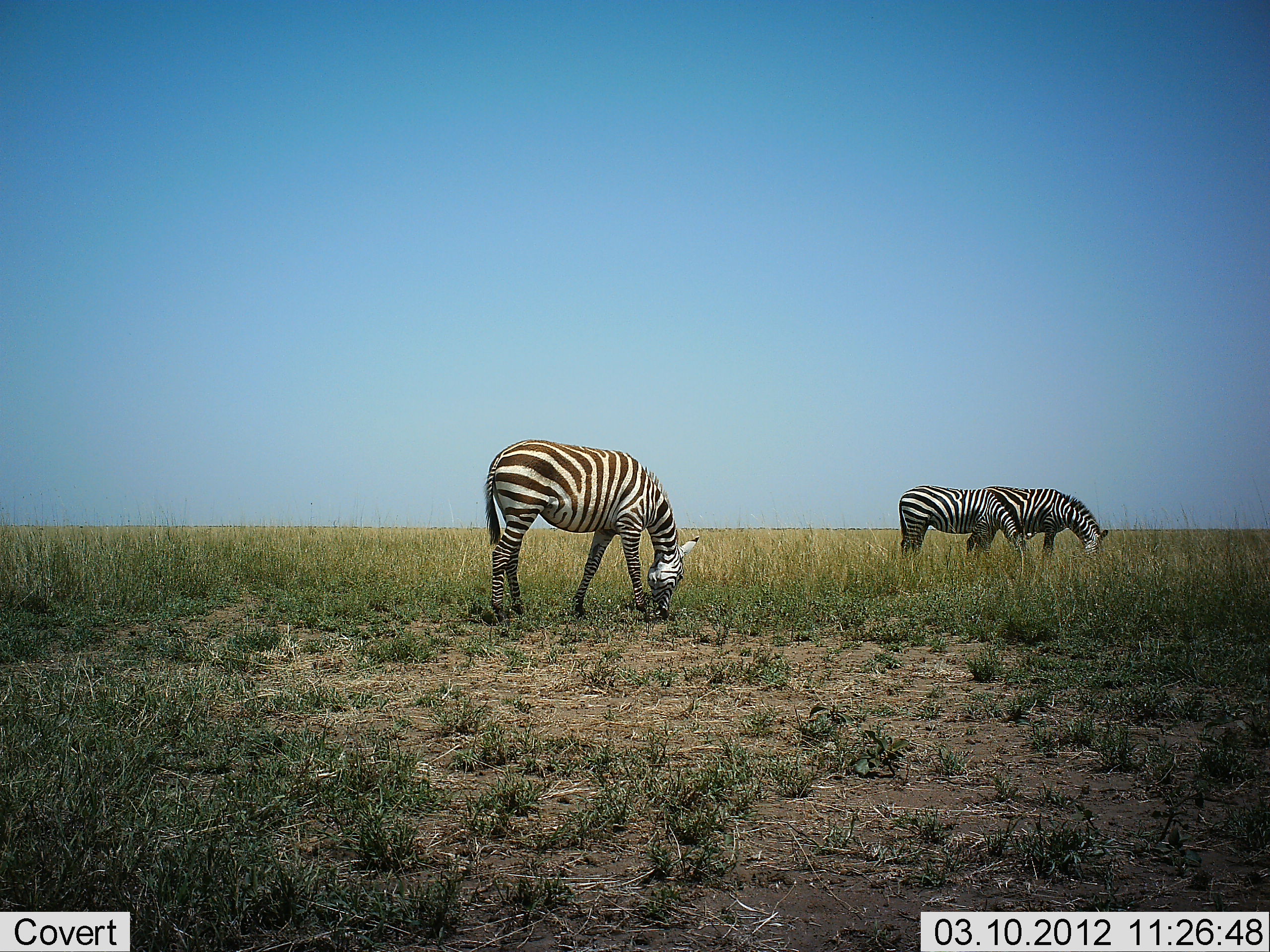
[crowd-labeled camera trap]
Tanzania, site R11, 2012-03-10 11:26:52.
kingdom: Animalia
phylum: Chordata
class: Mammalia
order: Perissodactyla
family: Equidae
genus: Equus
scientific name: Equus quagga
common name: plains zebra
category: zebra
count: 3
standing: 18%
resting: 0%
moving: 4%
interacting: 0%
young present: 4%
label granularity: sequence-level